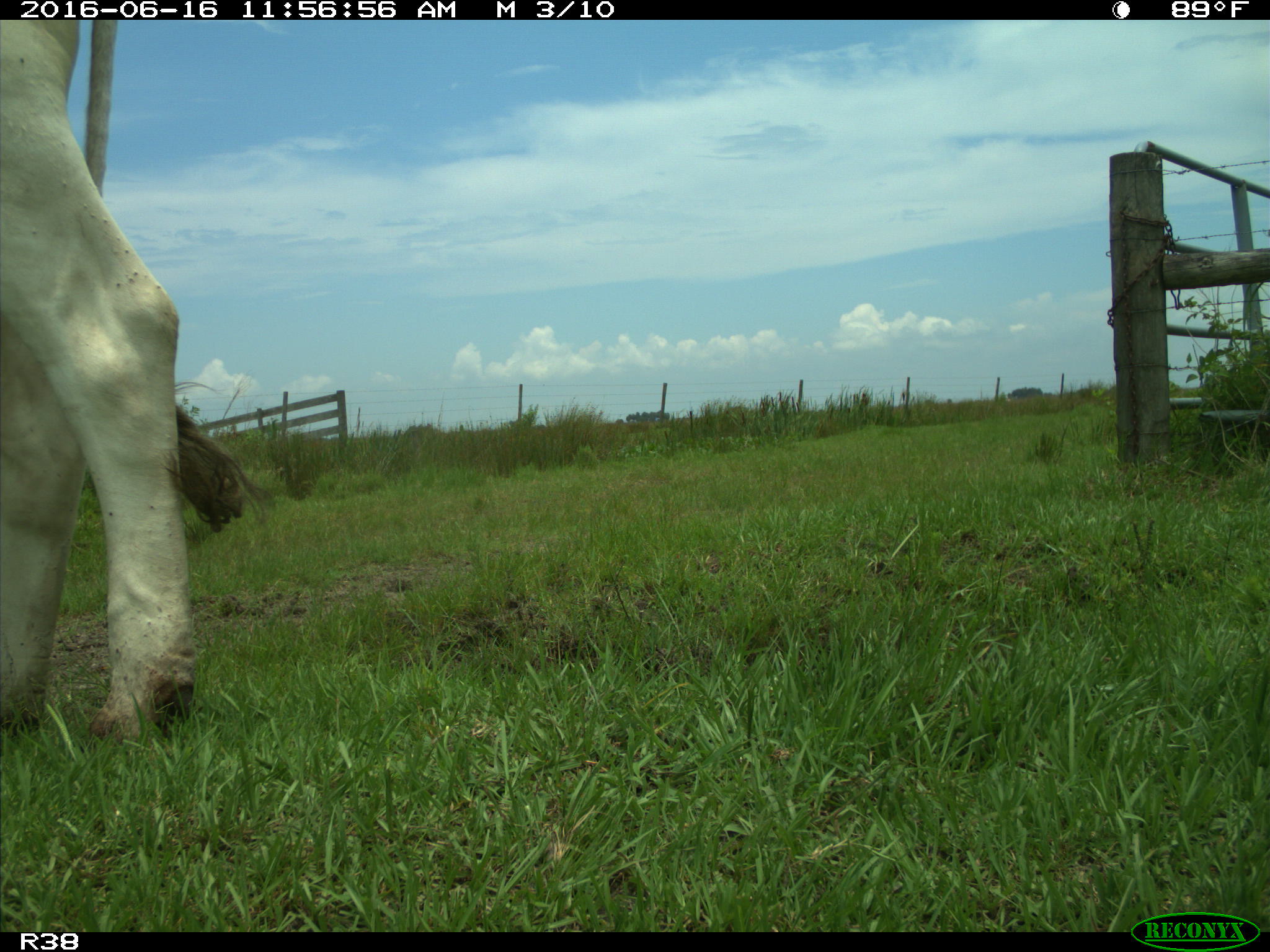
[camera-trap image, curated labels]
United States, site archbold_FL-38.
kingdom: Animalia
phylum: Chordata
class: Mammalia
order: Artiodactyla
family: Bovidae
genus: Bos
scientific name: Bos taurus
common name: domestic cow